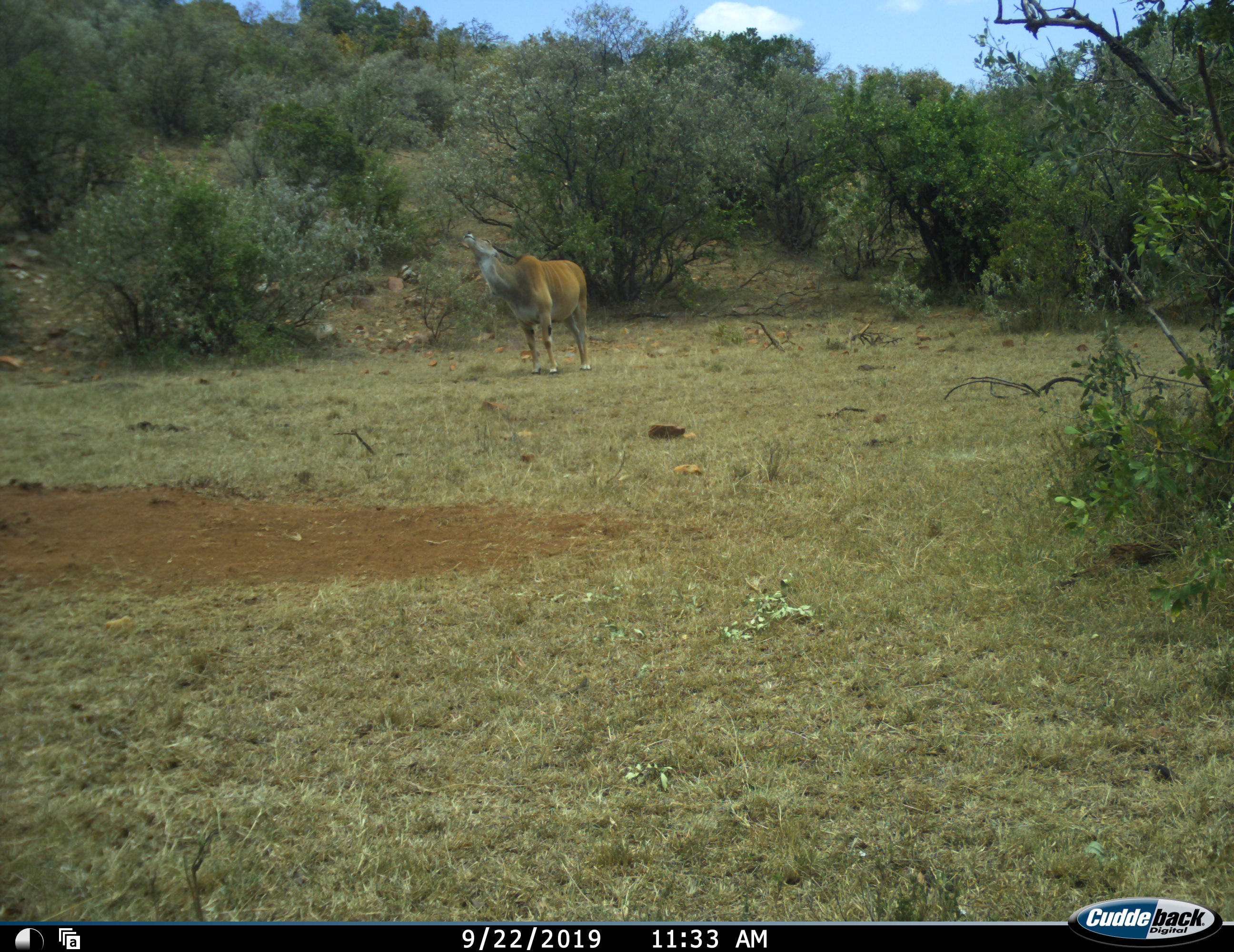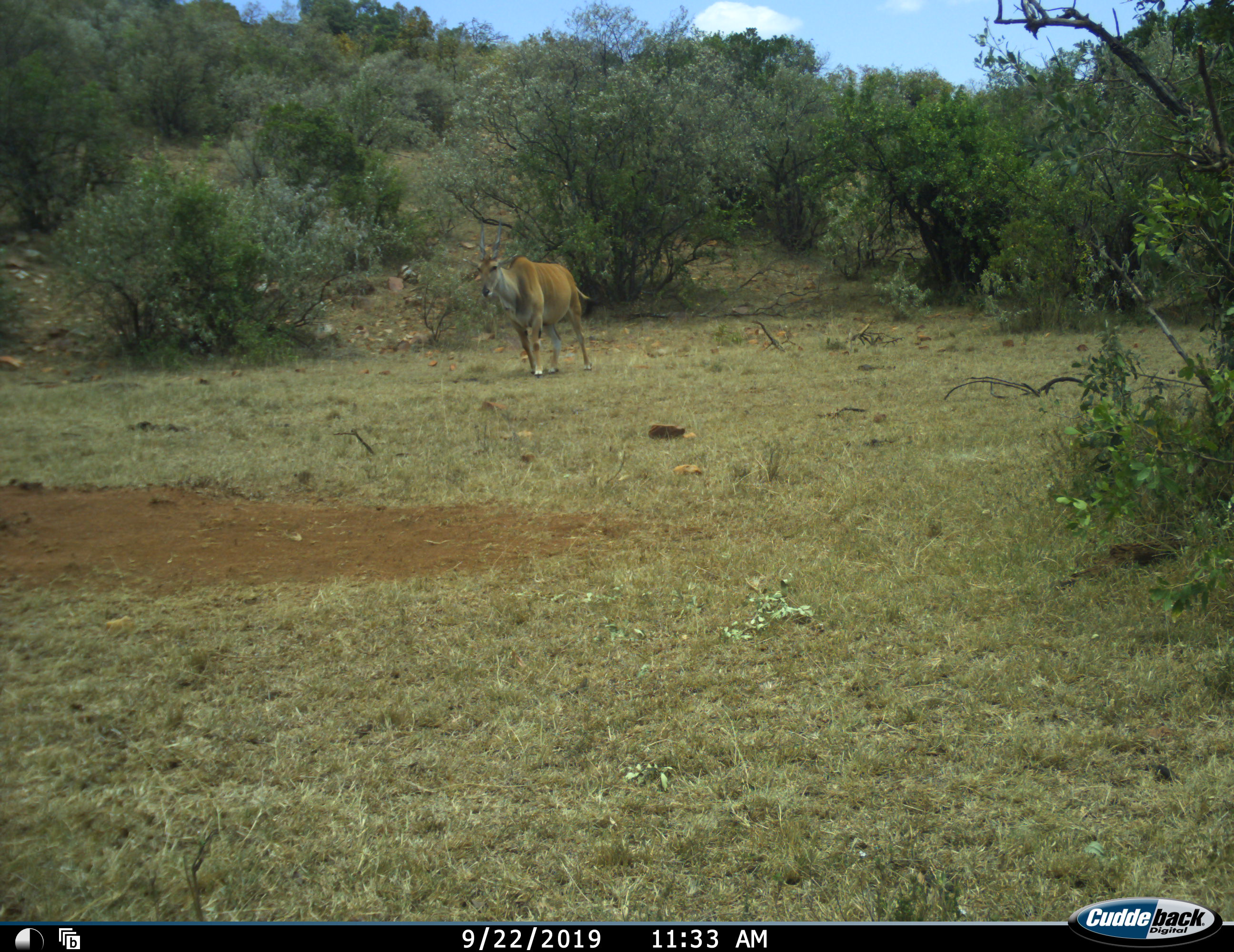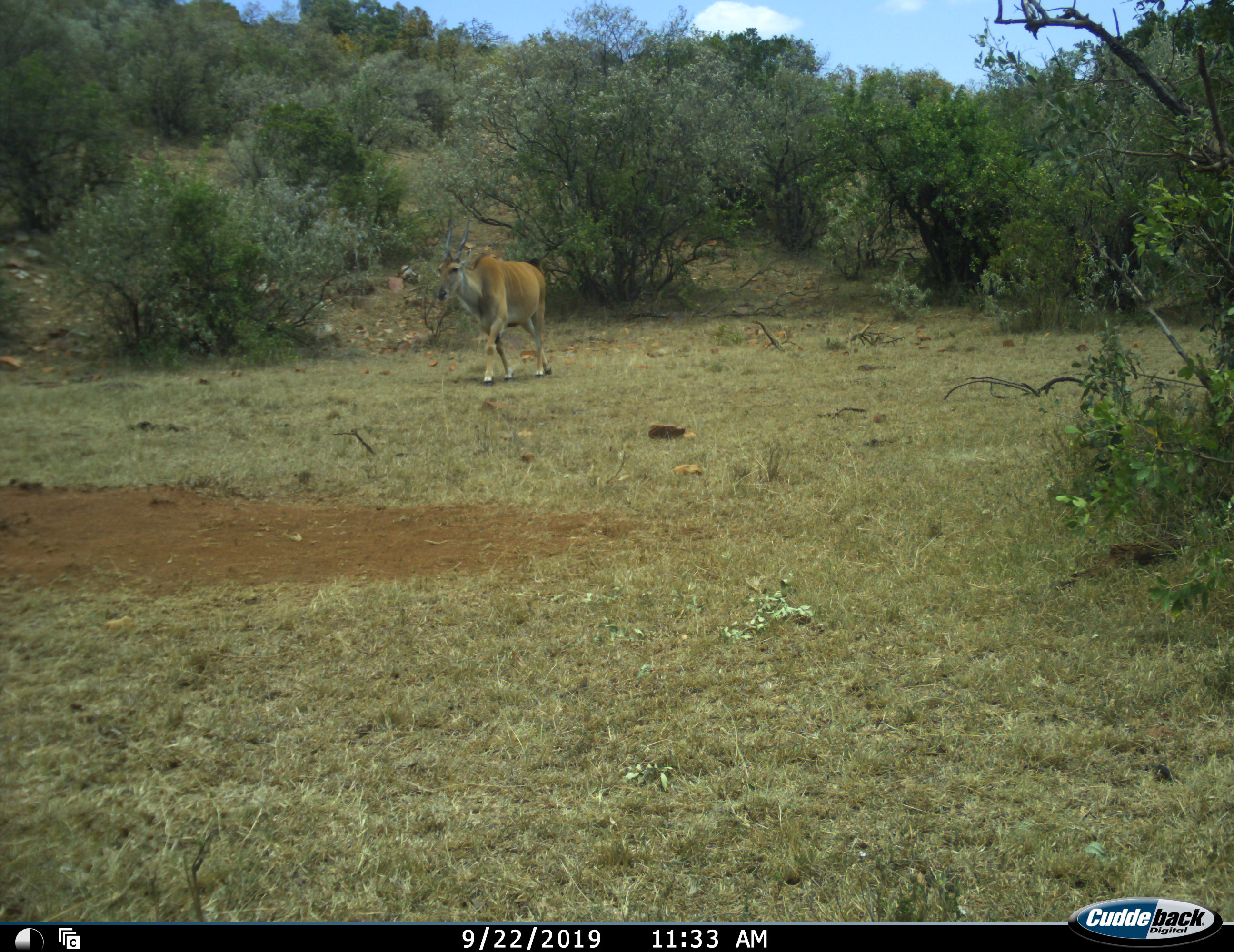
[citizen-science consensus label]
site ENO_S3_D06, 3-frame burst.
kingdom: Animalia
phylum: Chordata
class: Mammalia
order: Artiodactyla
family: Bovidae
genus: Tragelaphus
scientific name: Tragelaphus oryx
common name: eland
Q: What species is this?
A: Eland (Tragelaphus oryx).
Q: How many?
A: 1.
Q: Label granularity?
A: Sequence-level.